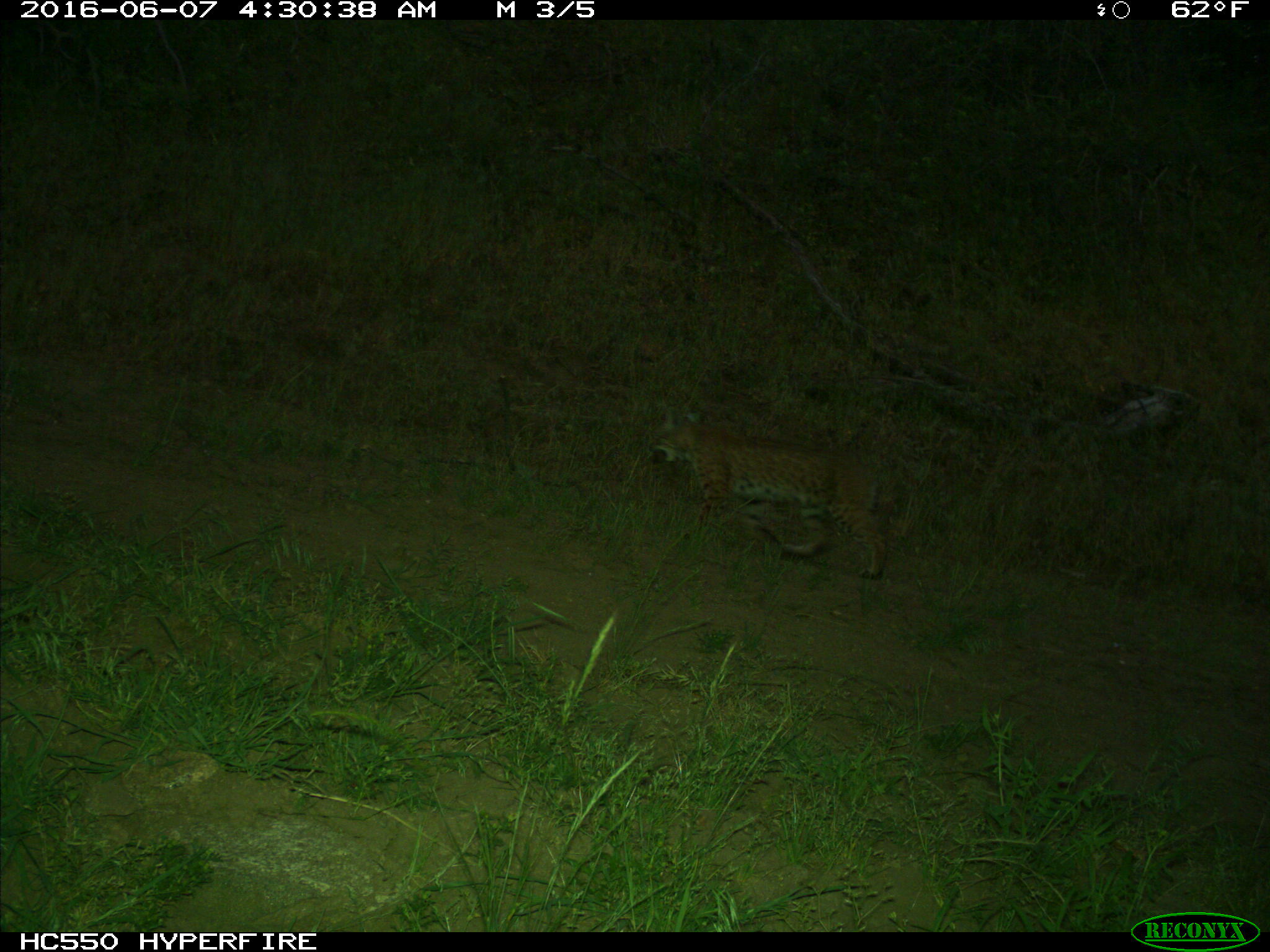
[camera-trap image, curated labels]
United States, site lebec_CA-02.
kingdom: Animalia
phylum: Chordata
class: Mammalia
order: Carnivora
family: Felidae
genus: Lynx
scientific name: Lynx rufus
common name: bobcat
Lynx rufus (bobcat).